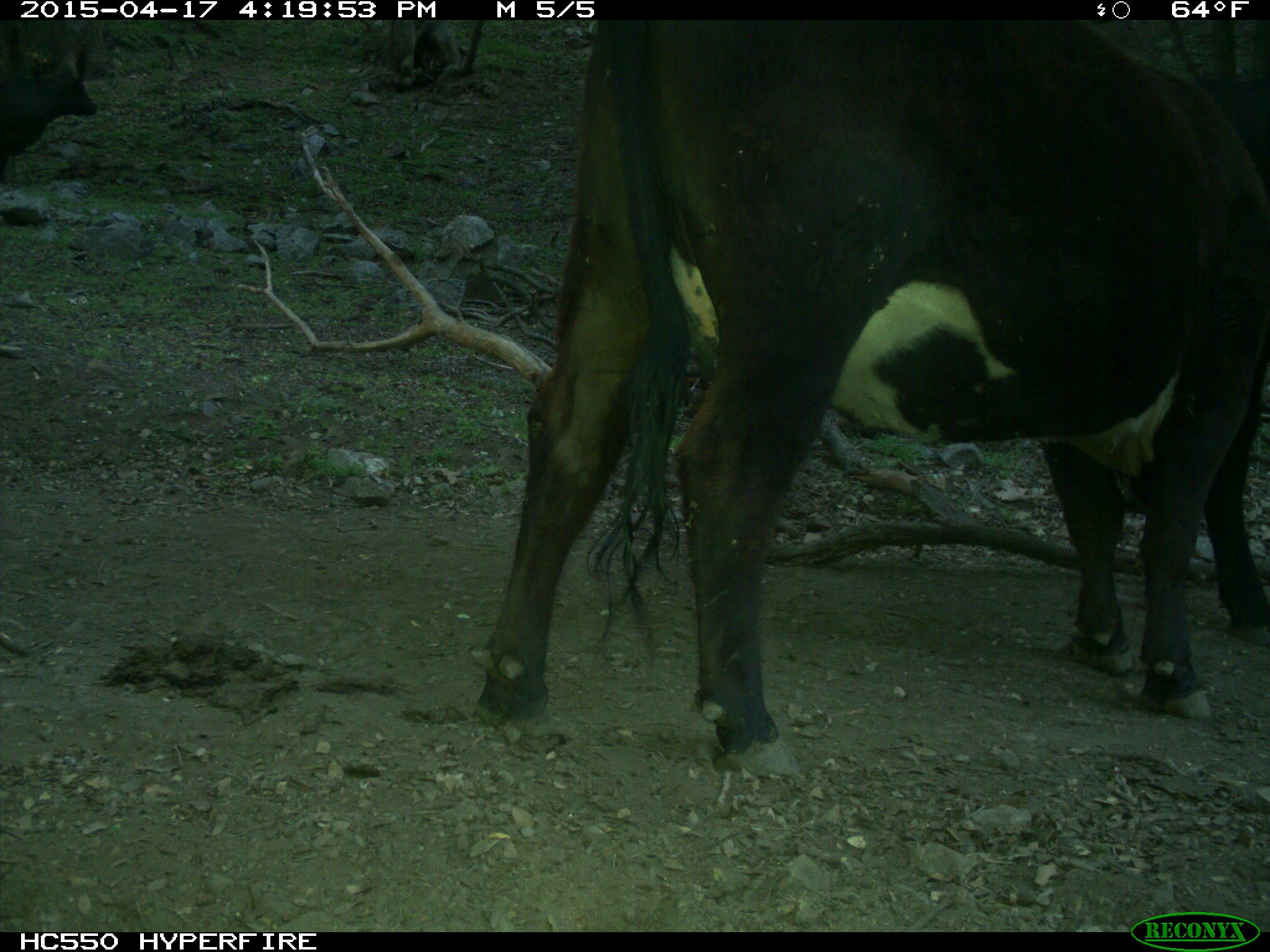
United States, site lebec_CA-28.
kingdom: Animalia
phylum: Chordata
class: Mammalia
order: Artiodactyla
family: Bovidae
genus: Bos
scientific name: Bos taurus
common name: domestic cow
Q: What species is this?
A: Bos taurus (domestic cow).